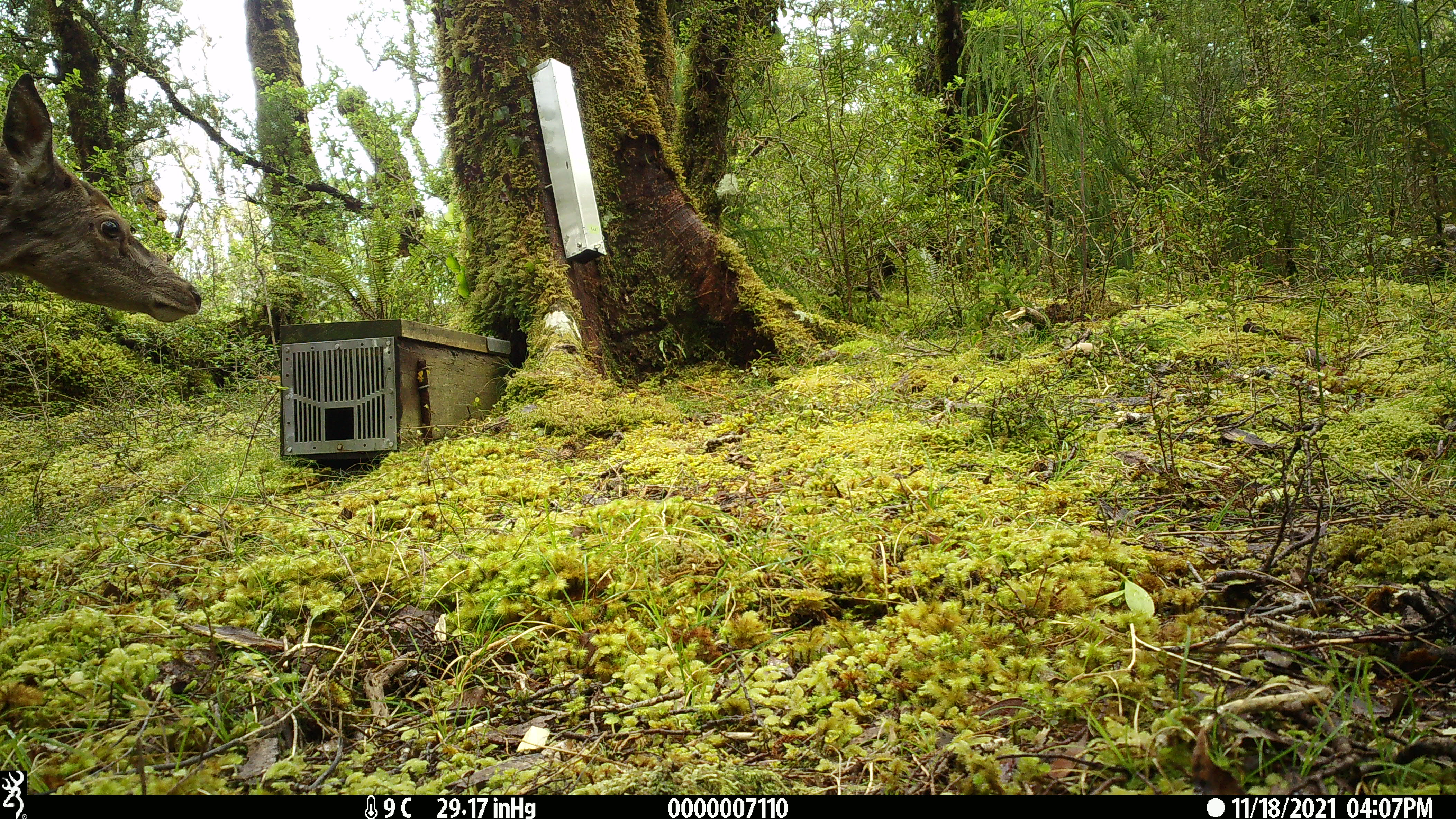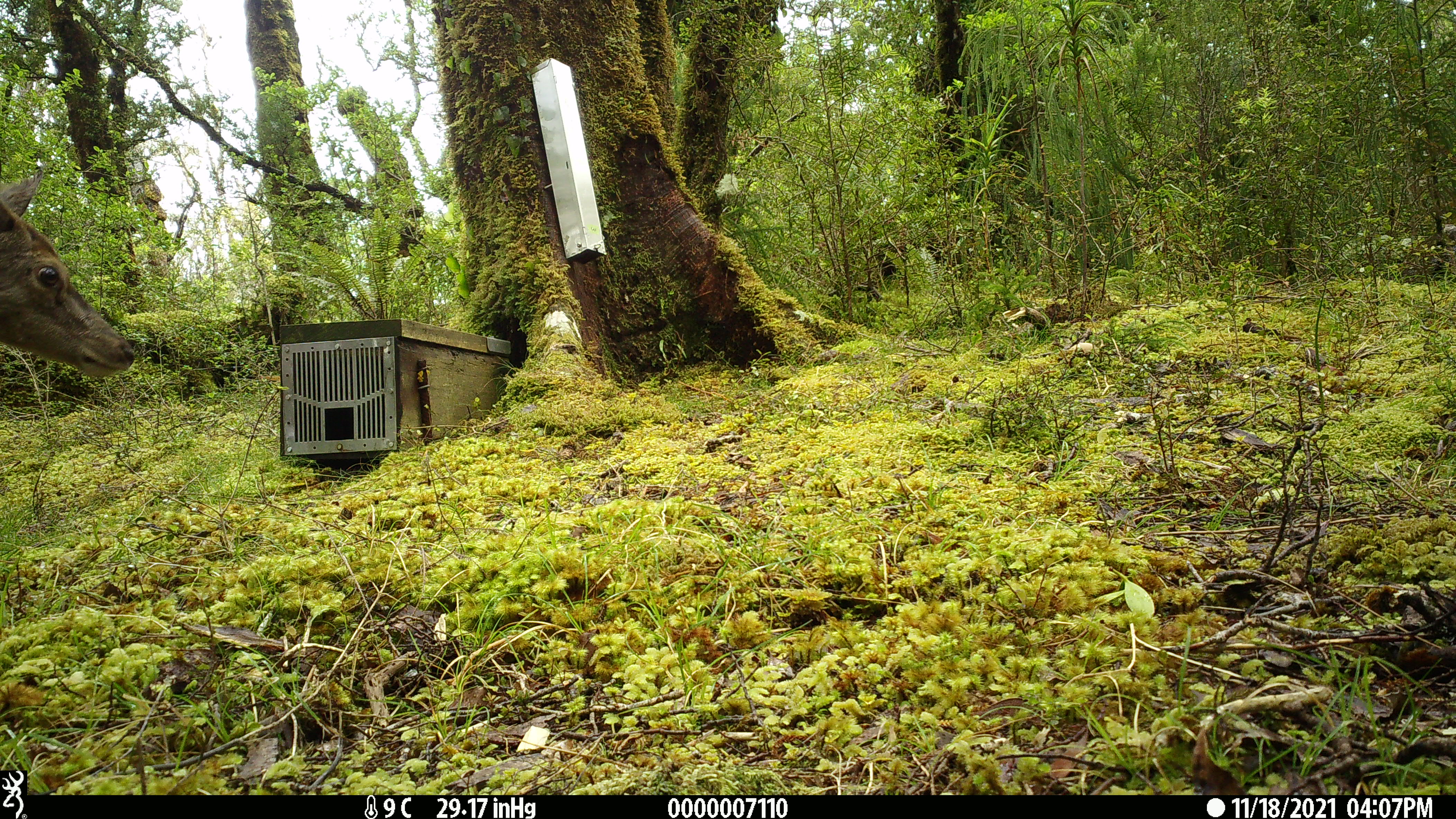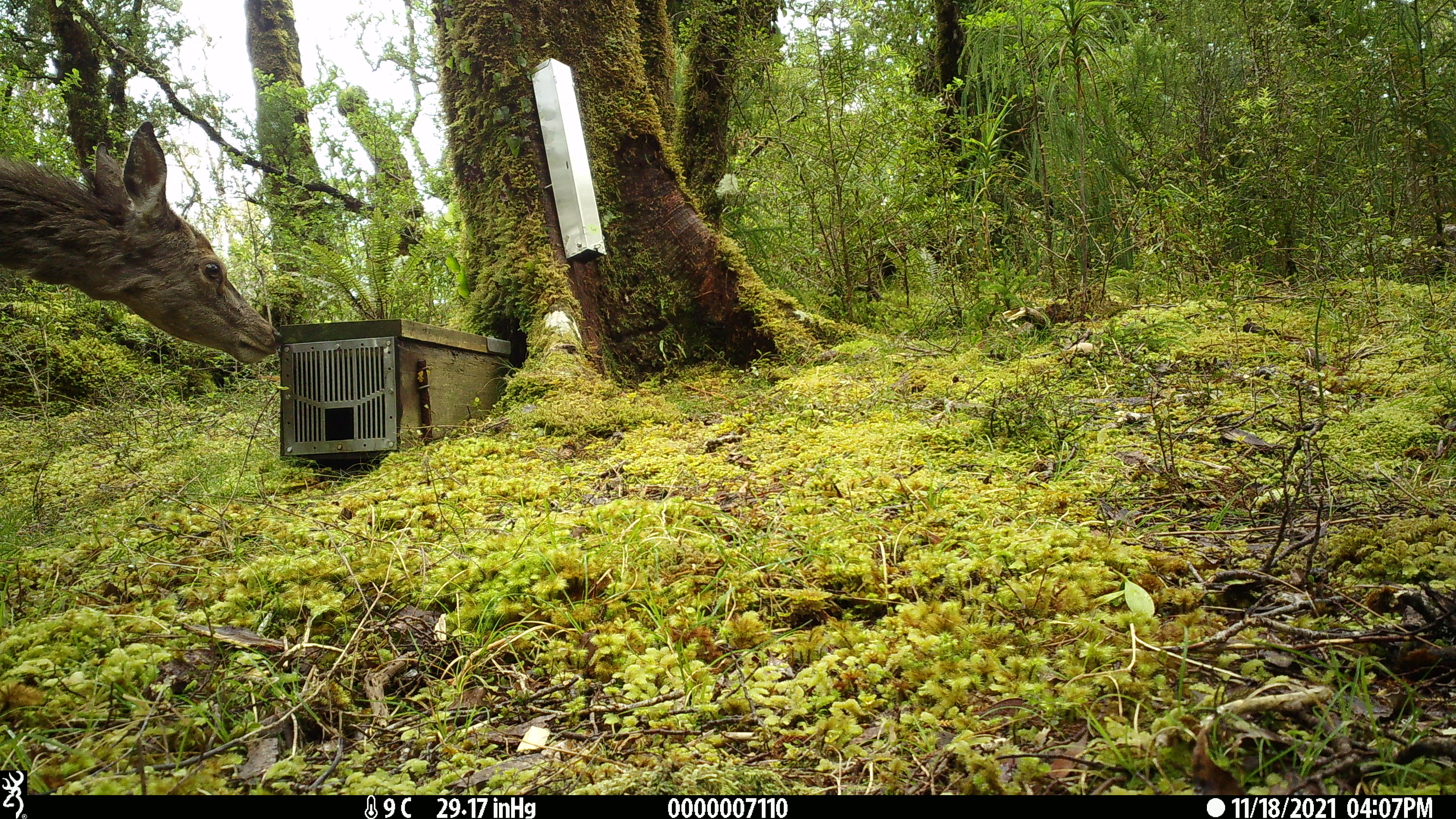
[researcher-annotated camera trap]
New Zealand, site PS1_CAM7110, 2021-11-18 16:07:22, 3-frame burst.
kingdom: Animalia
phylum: Chordata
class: Mammalia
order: Artiodactyla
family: Cervidae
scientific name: Cervidae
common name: deer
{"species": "deer (Cervidae)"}